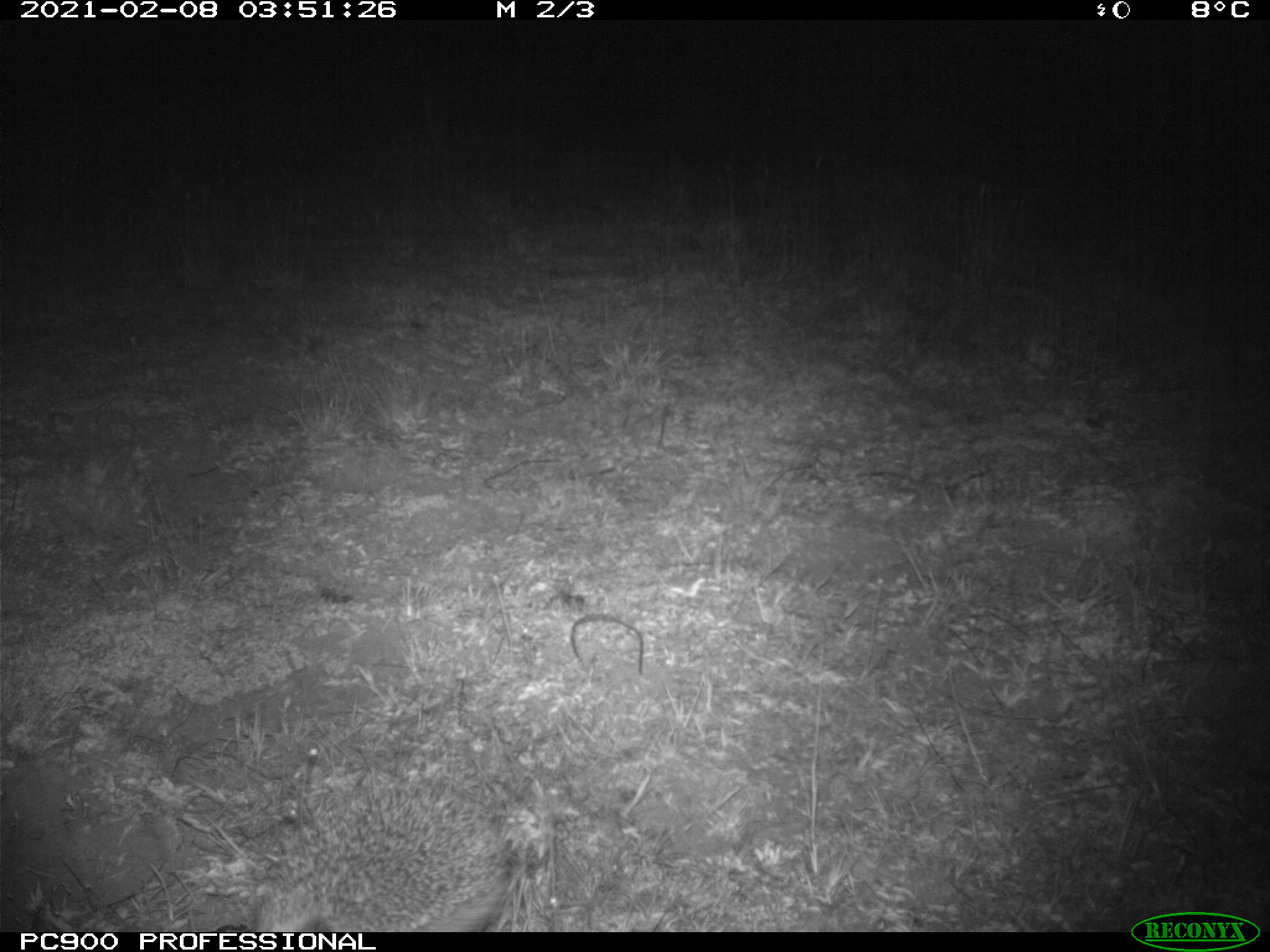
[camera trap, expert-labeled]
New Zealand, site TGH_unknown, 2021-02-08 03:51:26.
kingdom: Animalia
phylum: Chordata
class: Mammalia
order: Eulipotyphla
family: Erinaceidae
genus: Erinaceus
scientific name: Erinaceus europaeus europaeus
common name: european hedgehog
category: hedgehog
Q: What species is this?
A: Hedgehog (european hedgehog) (Erinaceus europaeus europaeus).